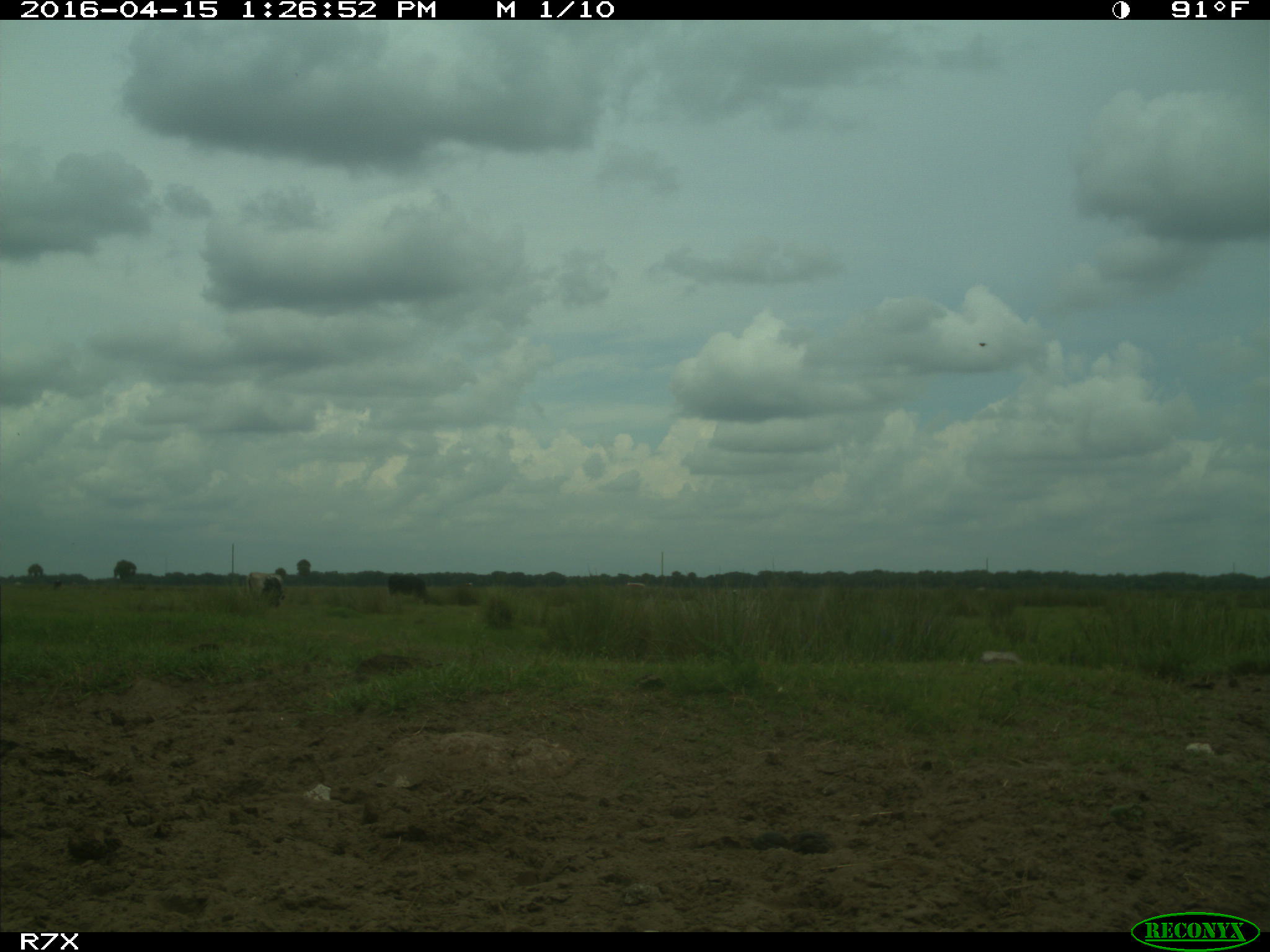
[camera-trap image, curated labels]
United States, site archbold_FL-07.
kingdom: Animalia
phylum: Chordata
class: Mammalia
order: Artiodactyla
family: Bovidae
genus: Bos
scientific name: Bos taurus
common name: domestic cow